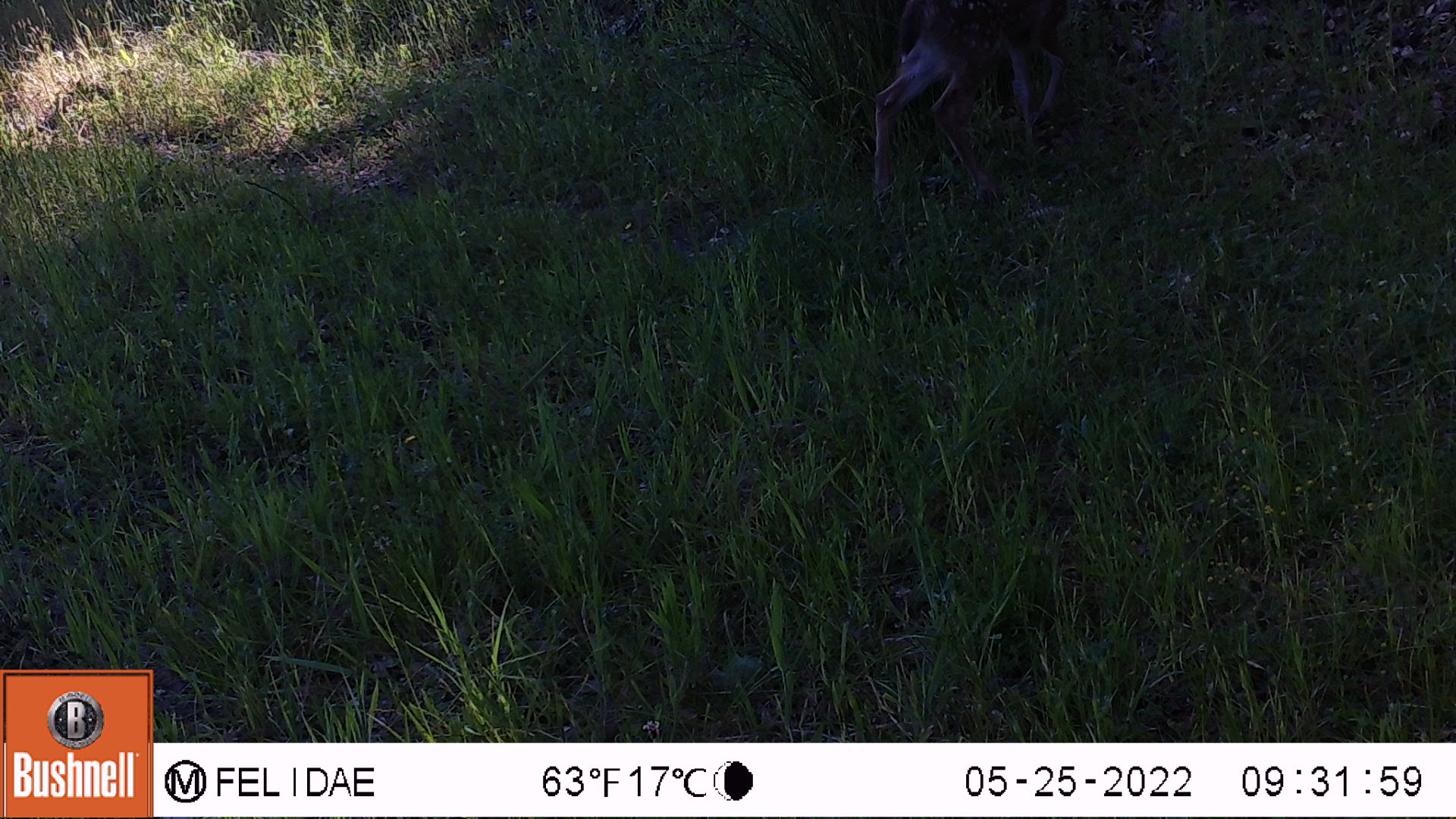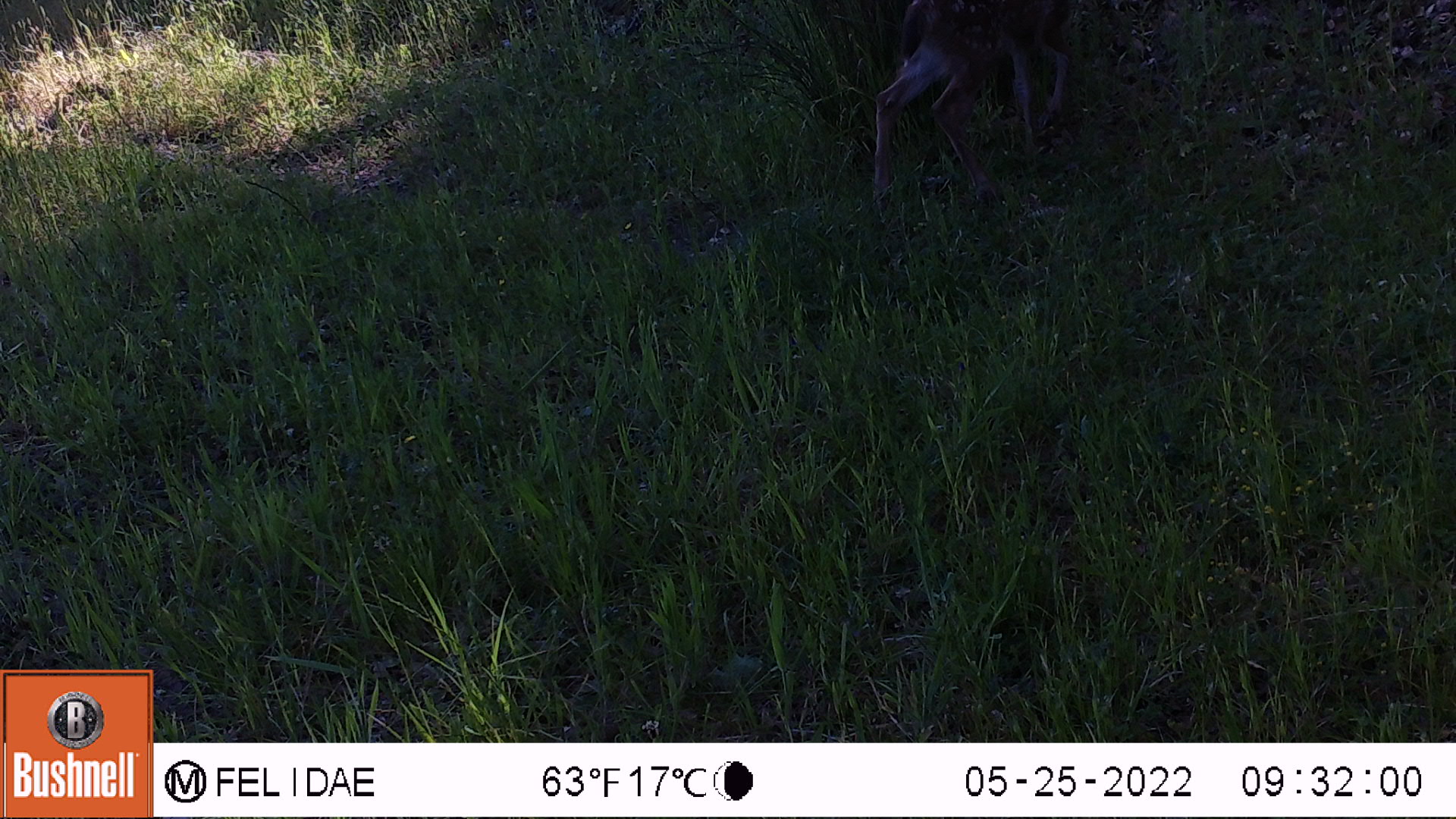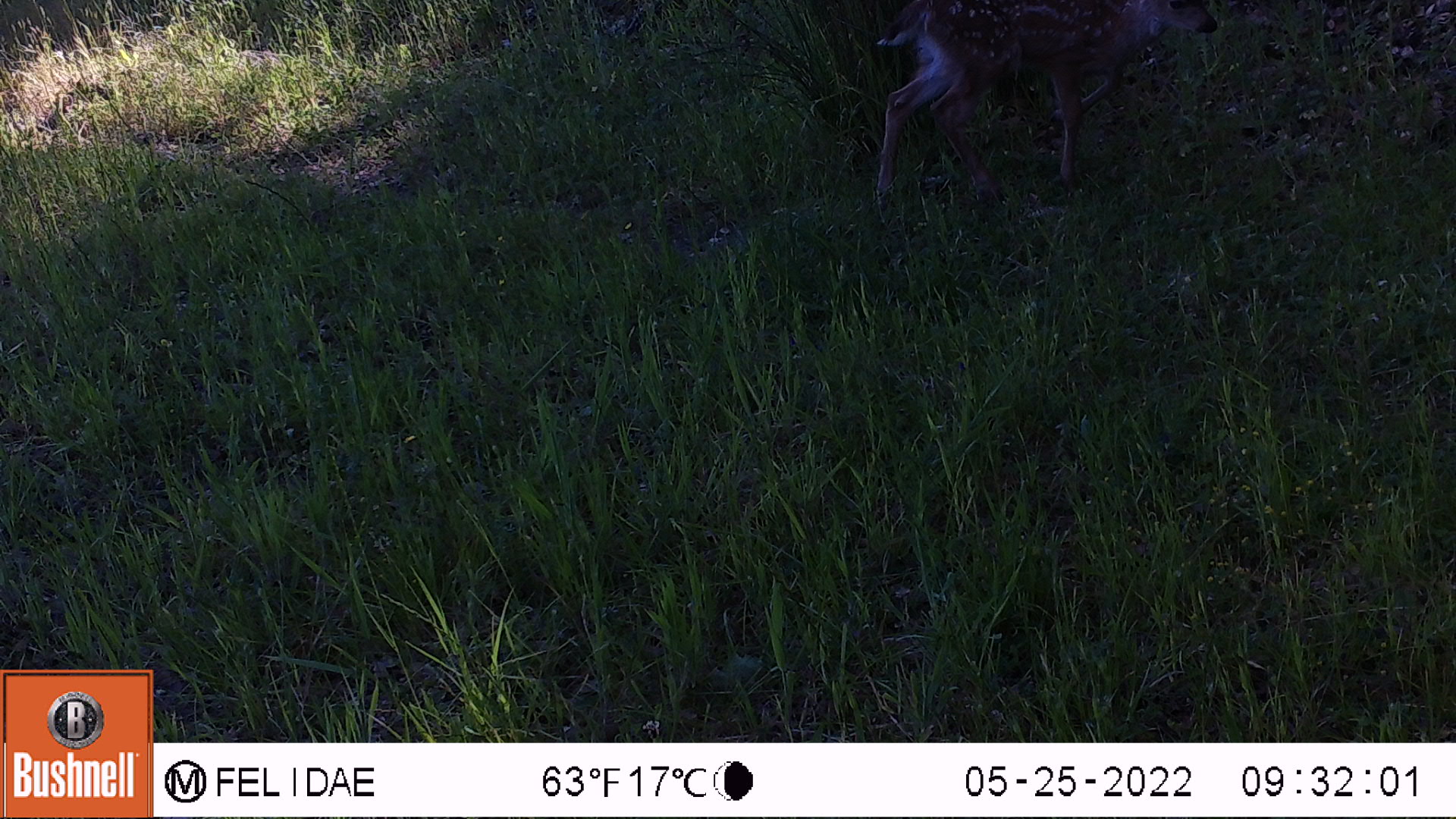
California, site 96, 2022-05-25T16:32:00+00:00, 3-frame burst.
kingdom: Animalia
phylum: Chordata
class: Mammalia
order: Artiodactyla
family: Cervidae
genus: Odocoileus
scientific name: Odocoileus hemionus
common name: mule deer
Mule deer (Odocoileus hemionus).